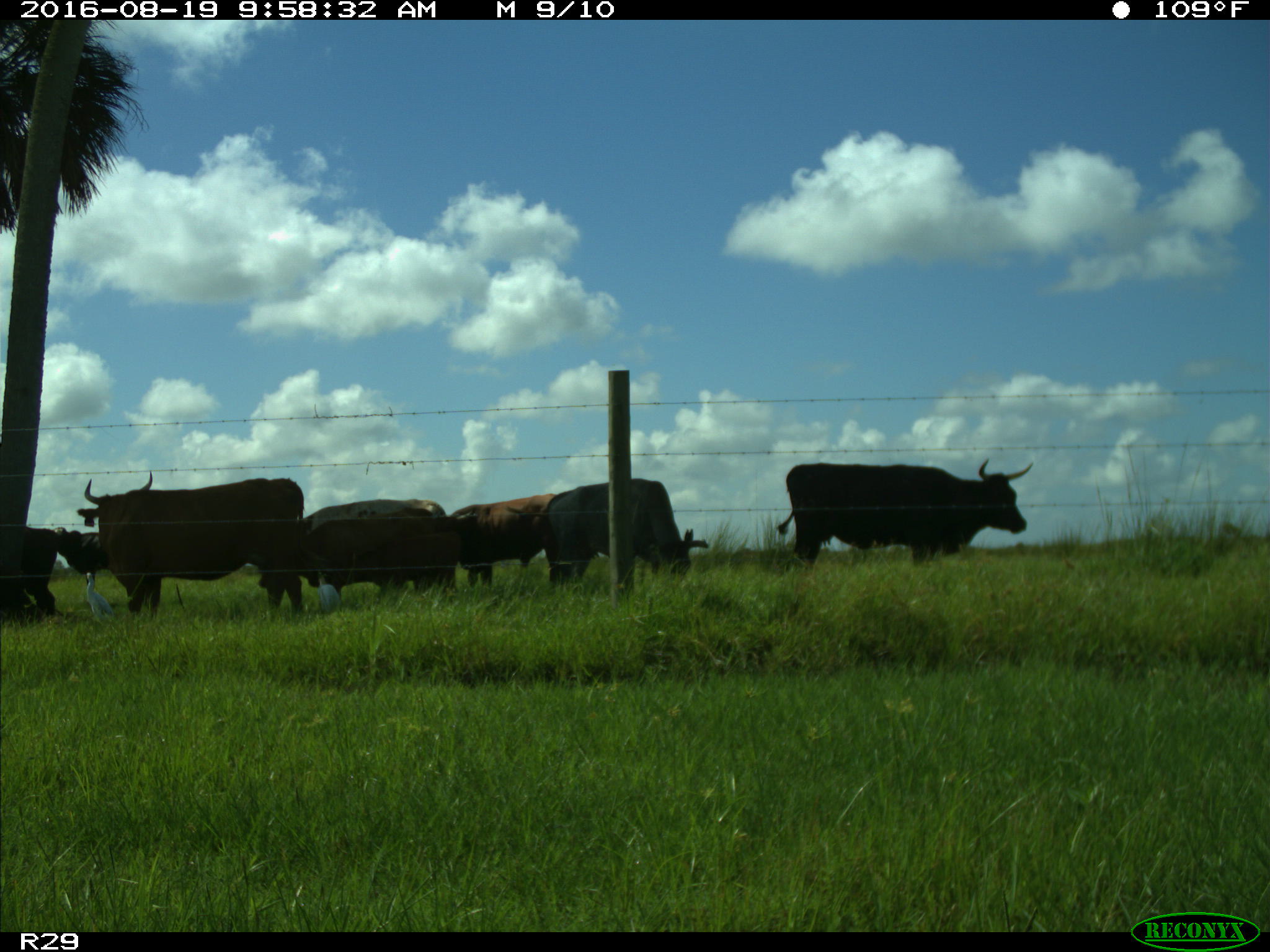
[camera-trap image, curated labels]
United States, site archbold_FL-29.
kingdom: Animalia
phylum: Chordata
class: Mammalia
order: Artiodactyla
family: Bovidae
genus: Bos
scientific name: Bos taurus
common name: domestic cow